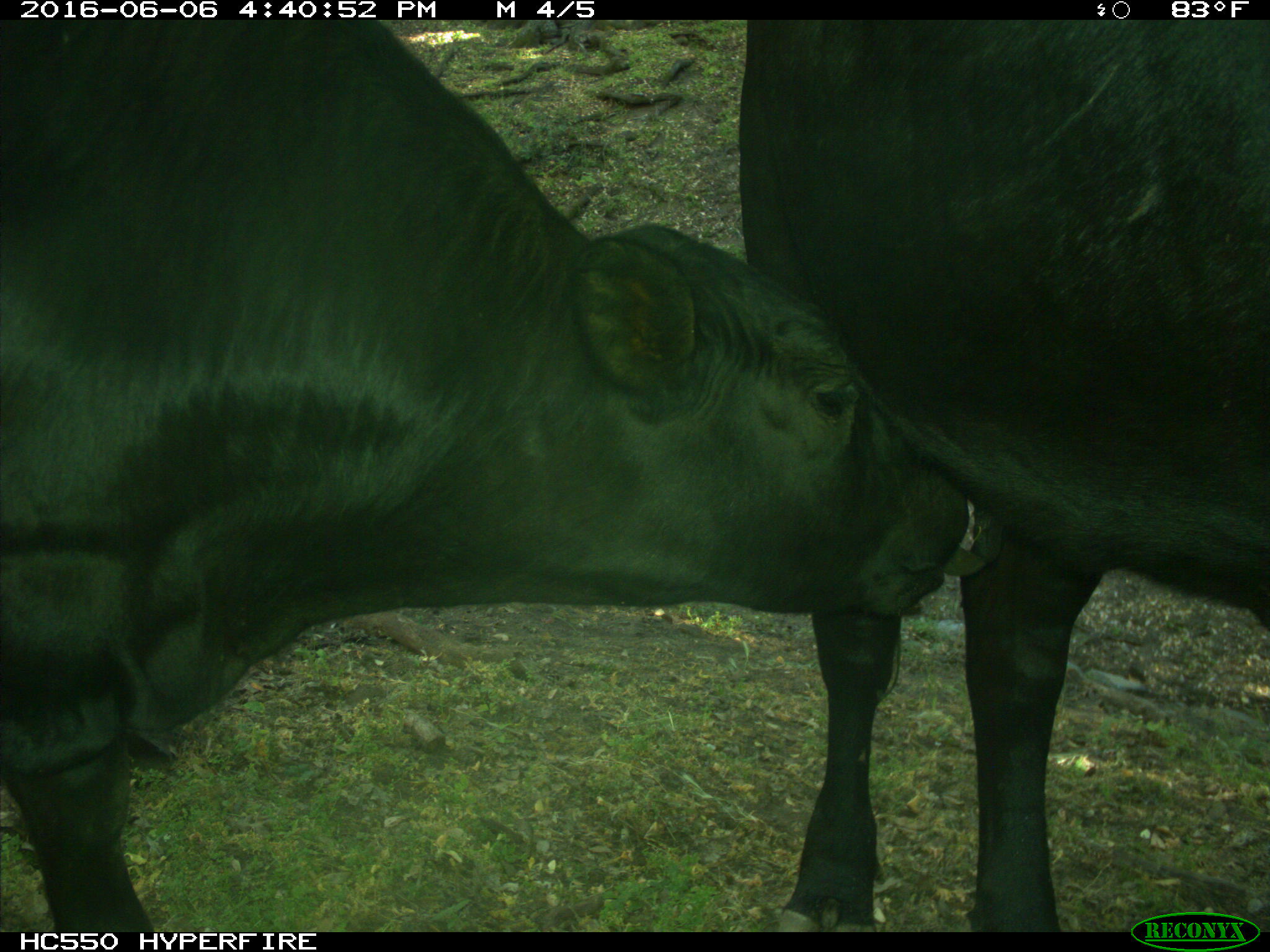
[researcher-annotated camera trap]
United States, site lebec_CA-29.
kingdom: Animalia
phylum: Chordata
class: Mammalia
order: Artiodactyla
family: Bovidae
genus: Bos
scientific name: Bos taurus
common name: domestic cow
Bos taurus (domestic cow).